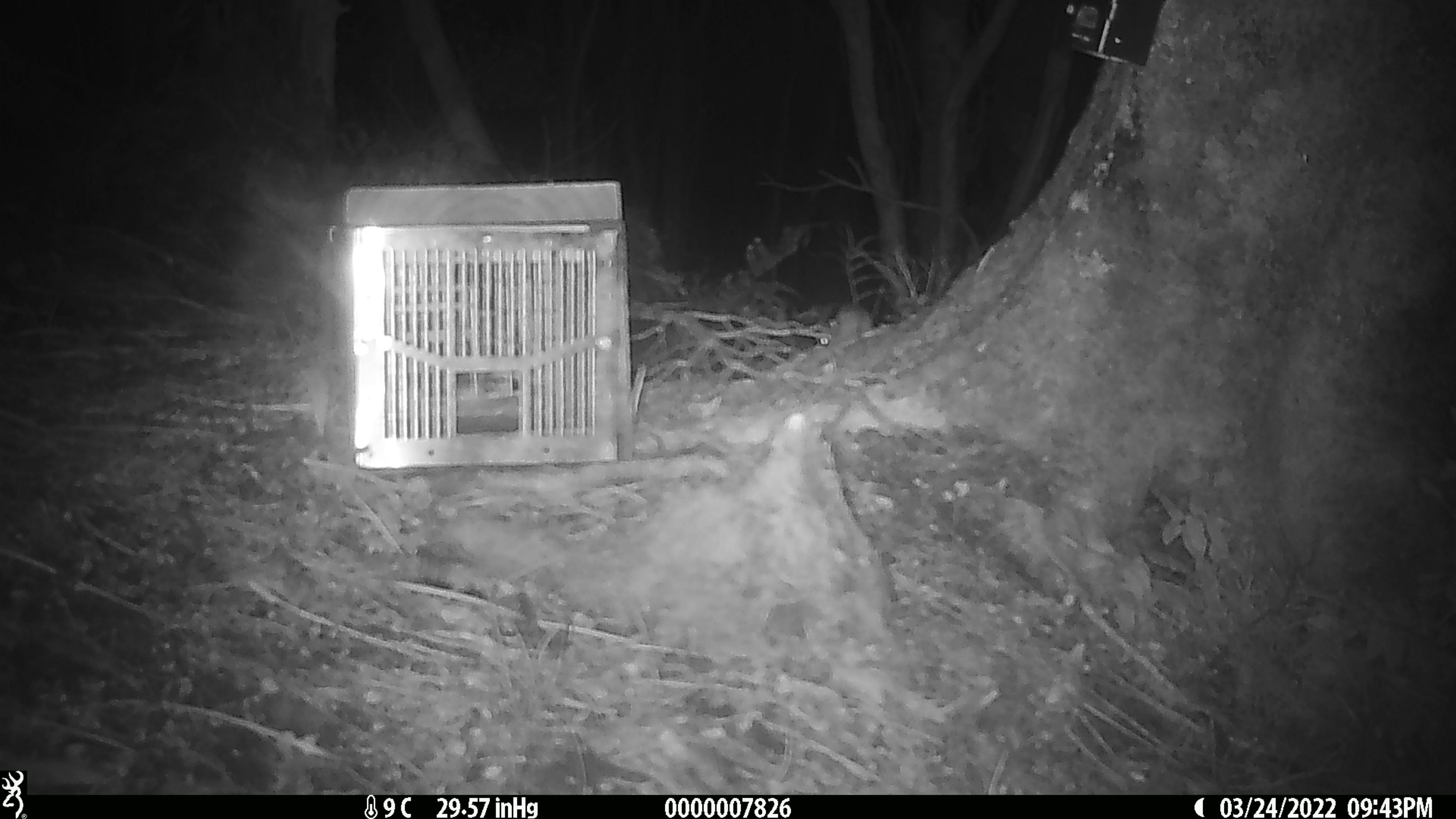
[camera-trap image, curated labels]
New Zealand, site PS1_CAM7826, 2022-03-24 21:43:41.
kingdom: Animalia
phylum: Chordata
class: Mammalia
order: Rodentia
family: Muridae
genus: Mus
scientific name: Mus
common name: mouse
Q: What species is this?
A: Mouse (Mus).